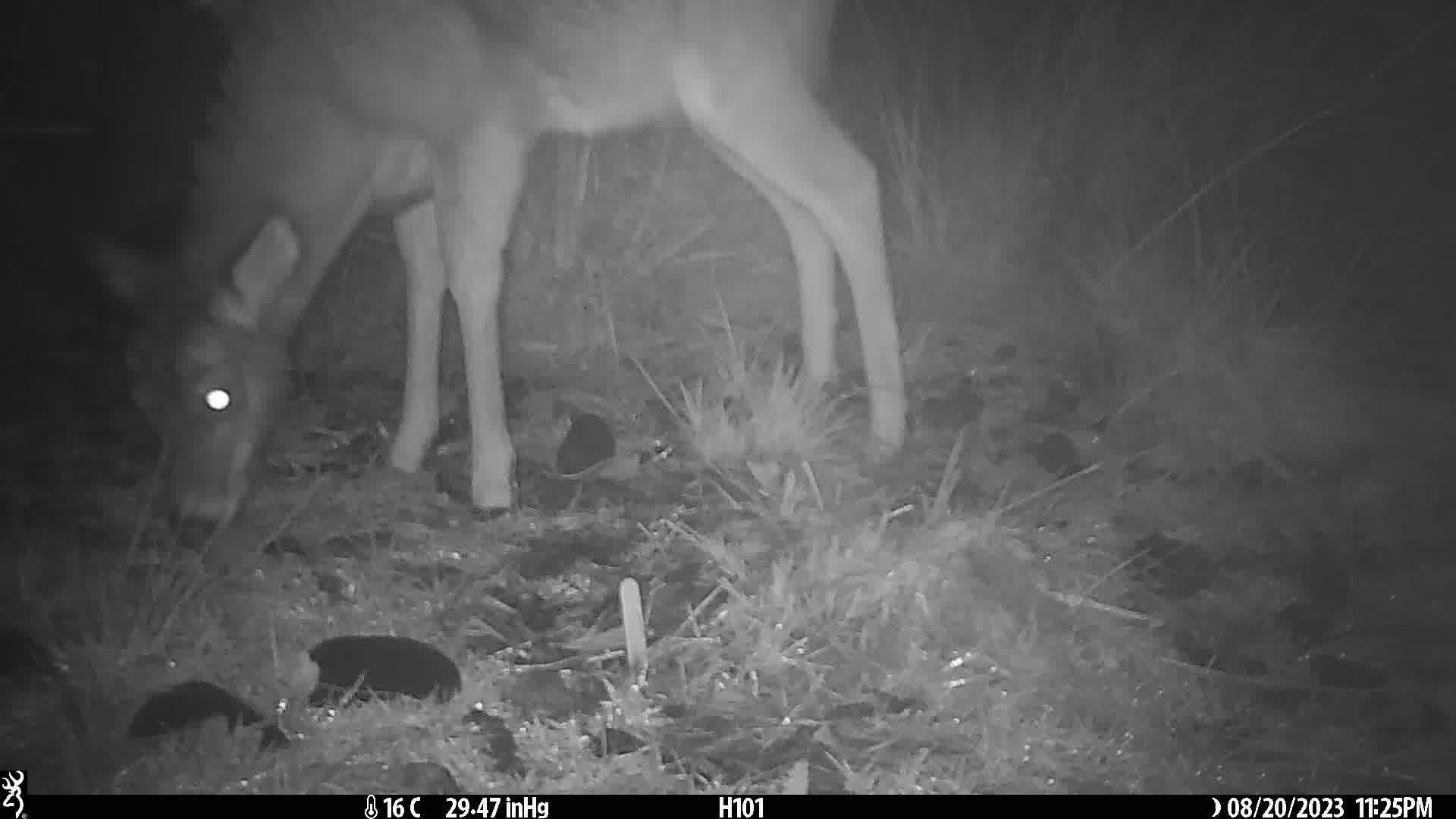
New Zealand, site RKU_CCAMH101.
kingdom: Animalia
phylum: Chordata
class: Mammalia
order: Artiodactyla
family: Cervidae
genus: Odocoileus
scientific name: Odocoileus virginianus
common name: white-tailed deer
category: white tailed deer